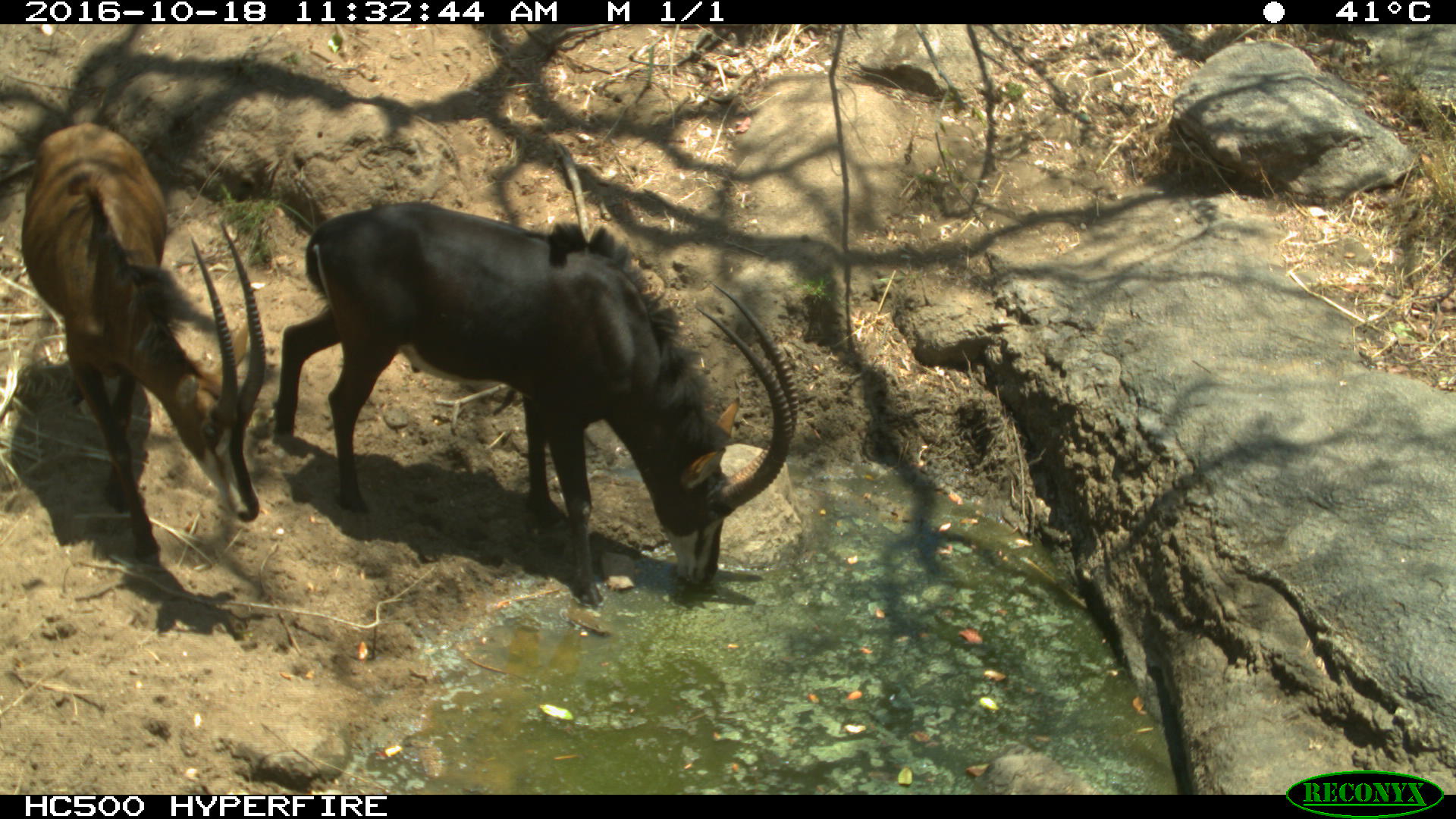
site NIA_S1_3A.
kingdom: Animalia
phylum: Chordata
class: Mammalia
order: Artiodactyla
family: Bovidae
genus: Hippotragus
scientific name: Hippotragus niger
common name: sable antelope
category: sable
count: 2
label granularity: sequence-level